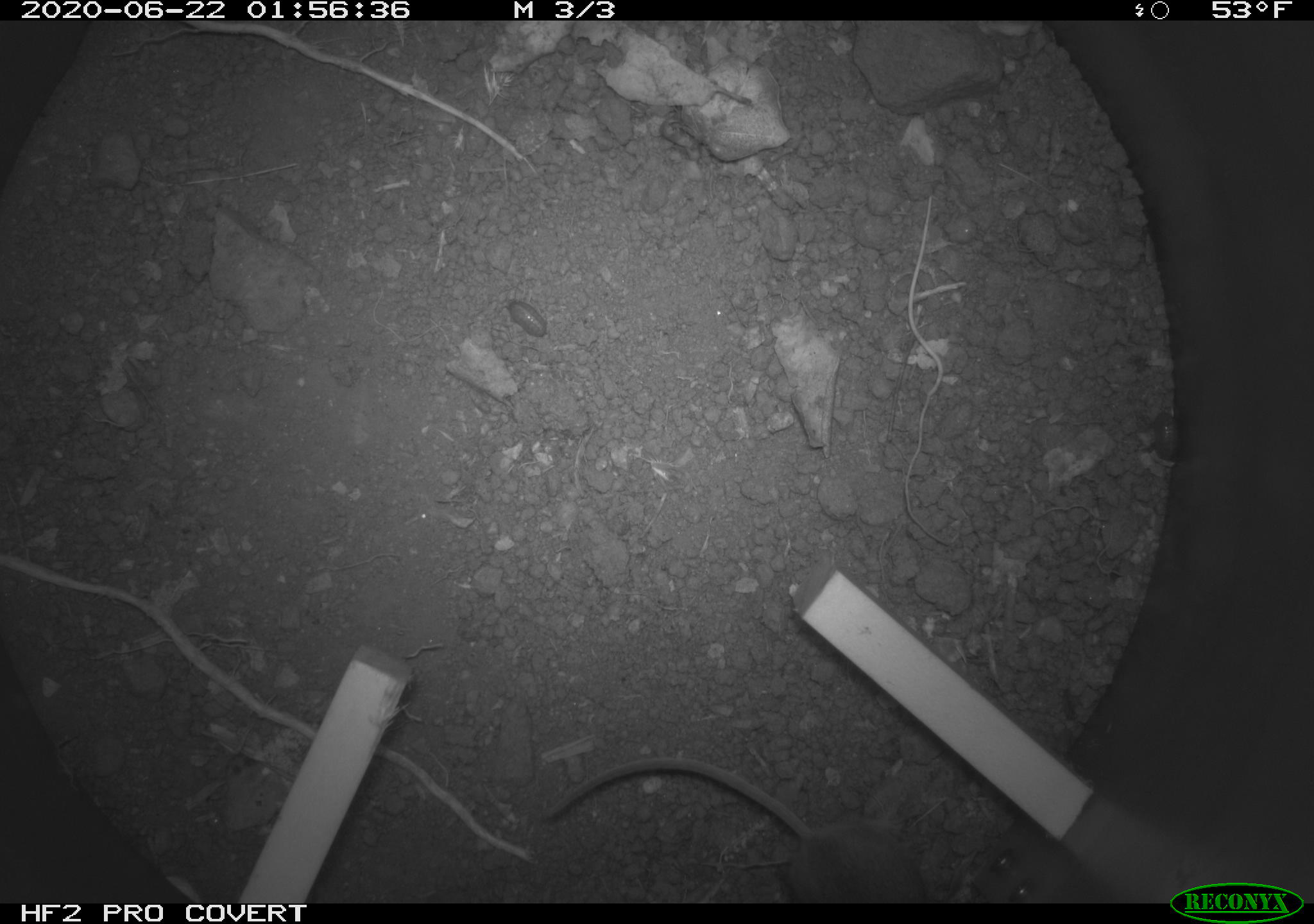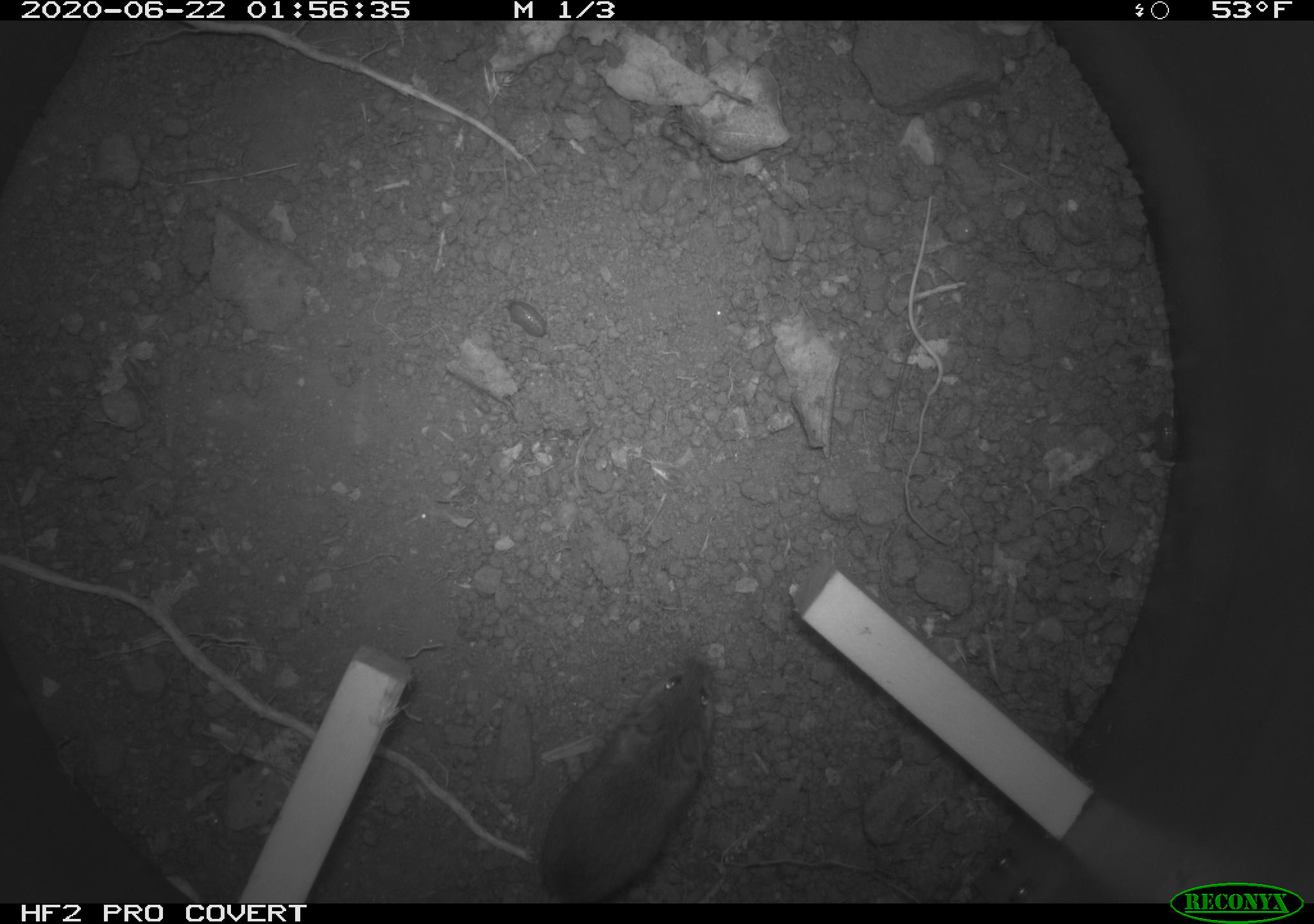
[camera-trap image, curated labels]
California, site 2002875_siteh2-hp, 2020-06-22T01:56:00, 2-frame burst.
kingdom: Animalia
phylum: Chordata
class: Mammalia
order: Rodentia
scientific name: Rodentia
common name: rodent